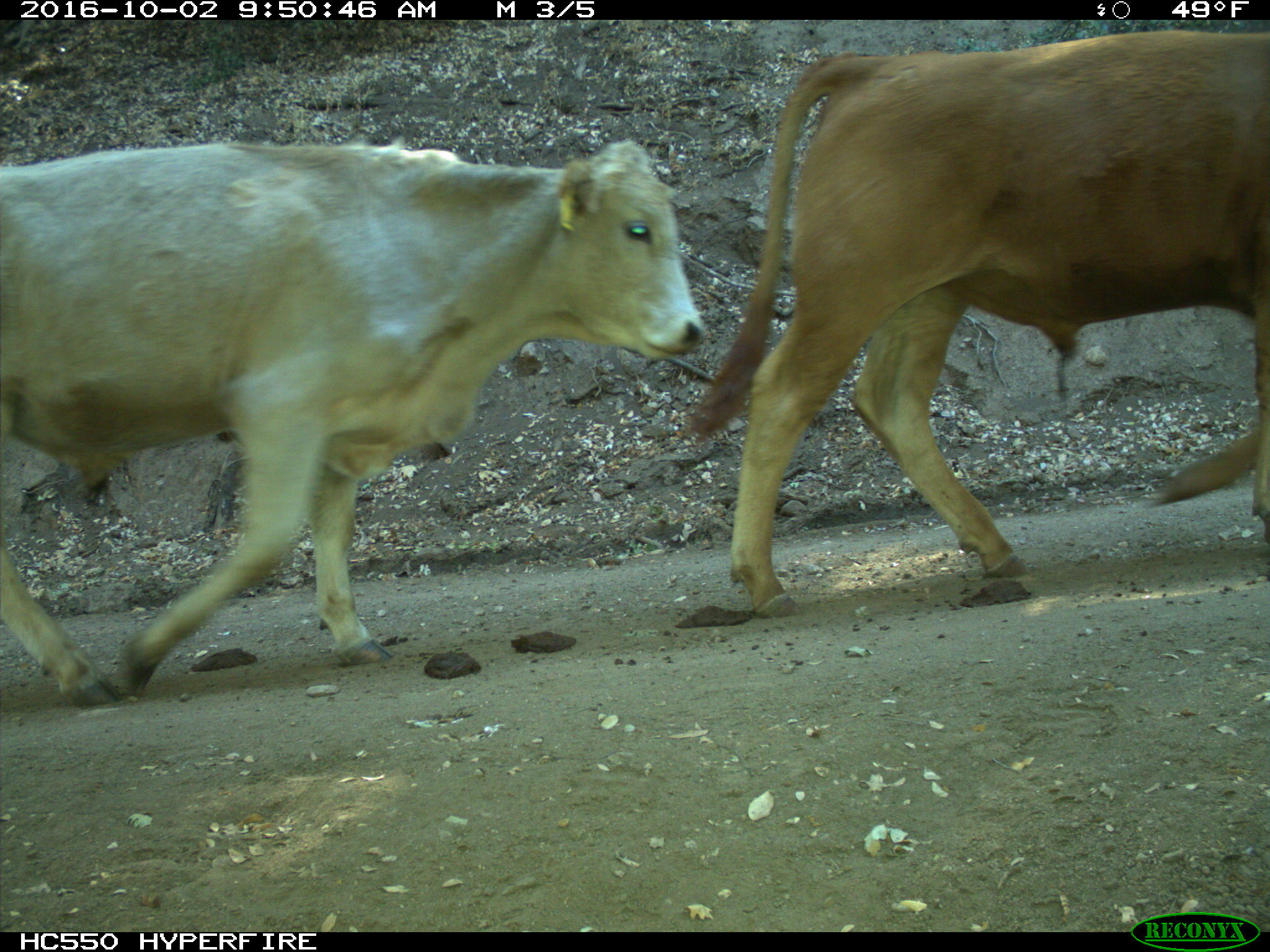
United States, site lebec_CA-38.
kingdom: Animalia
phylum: Chordata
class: Mammalia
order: Artiodactyla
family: Bovidae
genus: Bos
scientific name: Bos taurus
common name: domestic cow